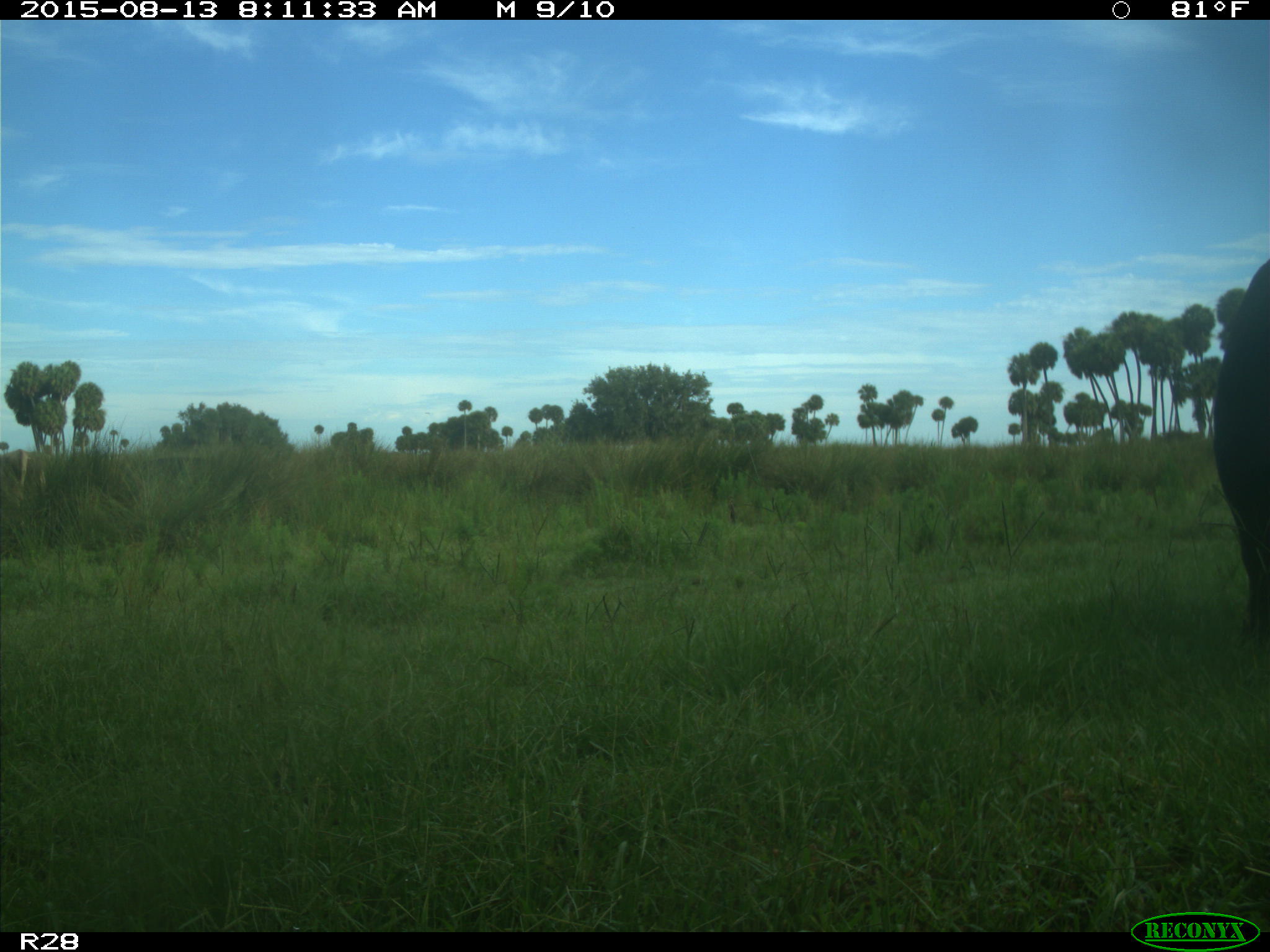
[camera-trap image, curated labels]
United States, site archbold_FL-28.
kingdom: Animalia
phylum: Chordata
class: Mammalia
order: Artiodactyla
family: Bovidae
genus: Bos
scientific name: Bos taurus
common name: domestic cow